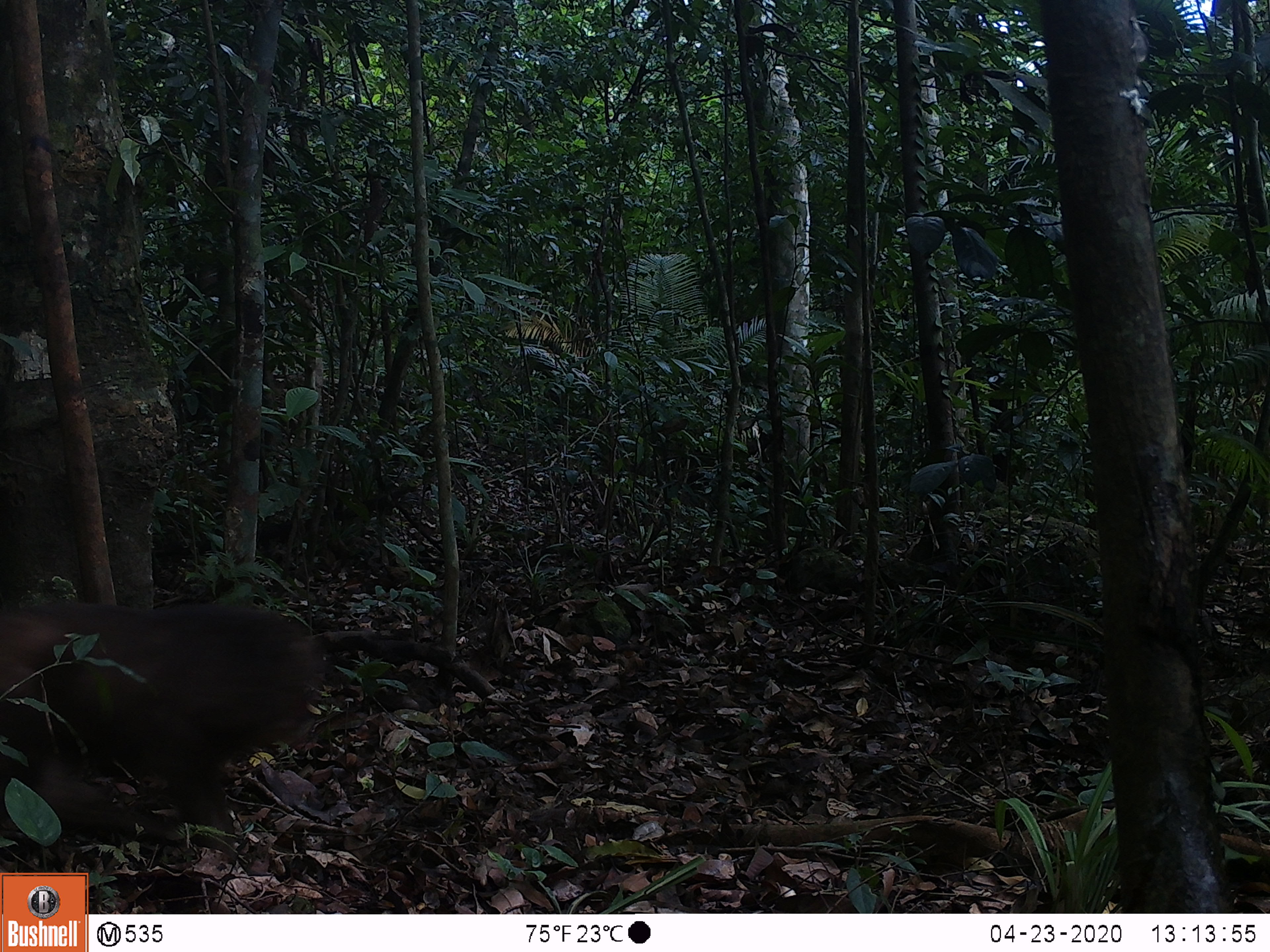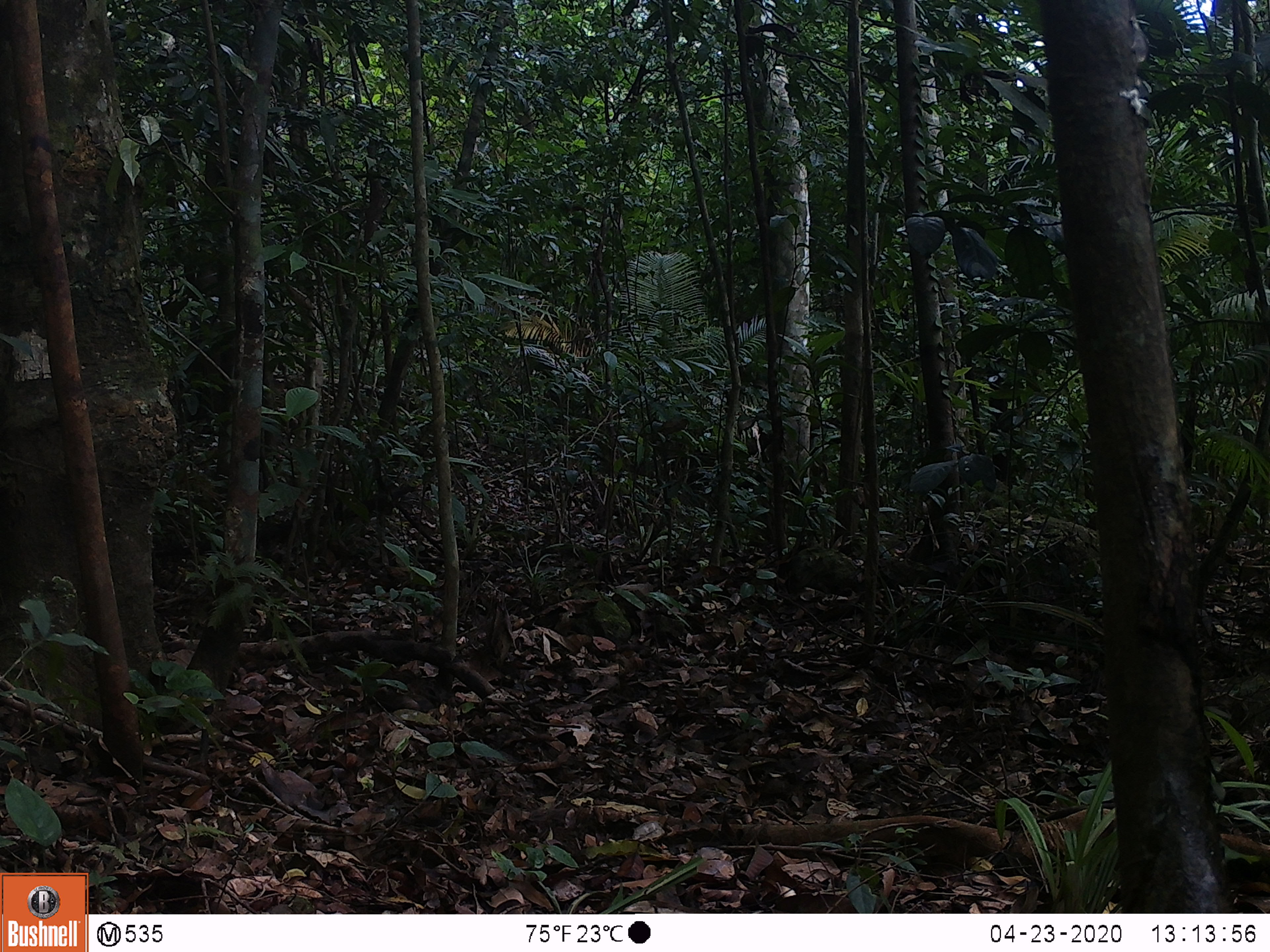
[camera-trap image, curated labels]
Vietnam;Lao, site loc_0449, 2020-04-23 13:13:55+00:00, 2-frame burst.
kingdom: Animalia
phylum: Chordata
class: Mammalia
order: Primates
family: Cercopithecidae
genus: Macaca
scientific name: Macaca arctoides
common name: stump-tailed macaque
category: stump tailed macaque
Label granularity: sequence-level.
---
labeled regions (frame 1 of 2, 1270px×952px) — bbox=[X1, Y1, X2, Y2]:
stump tailed macaque: bbox=[0, 599, 321, 866]